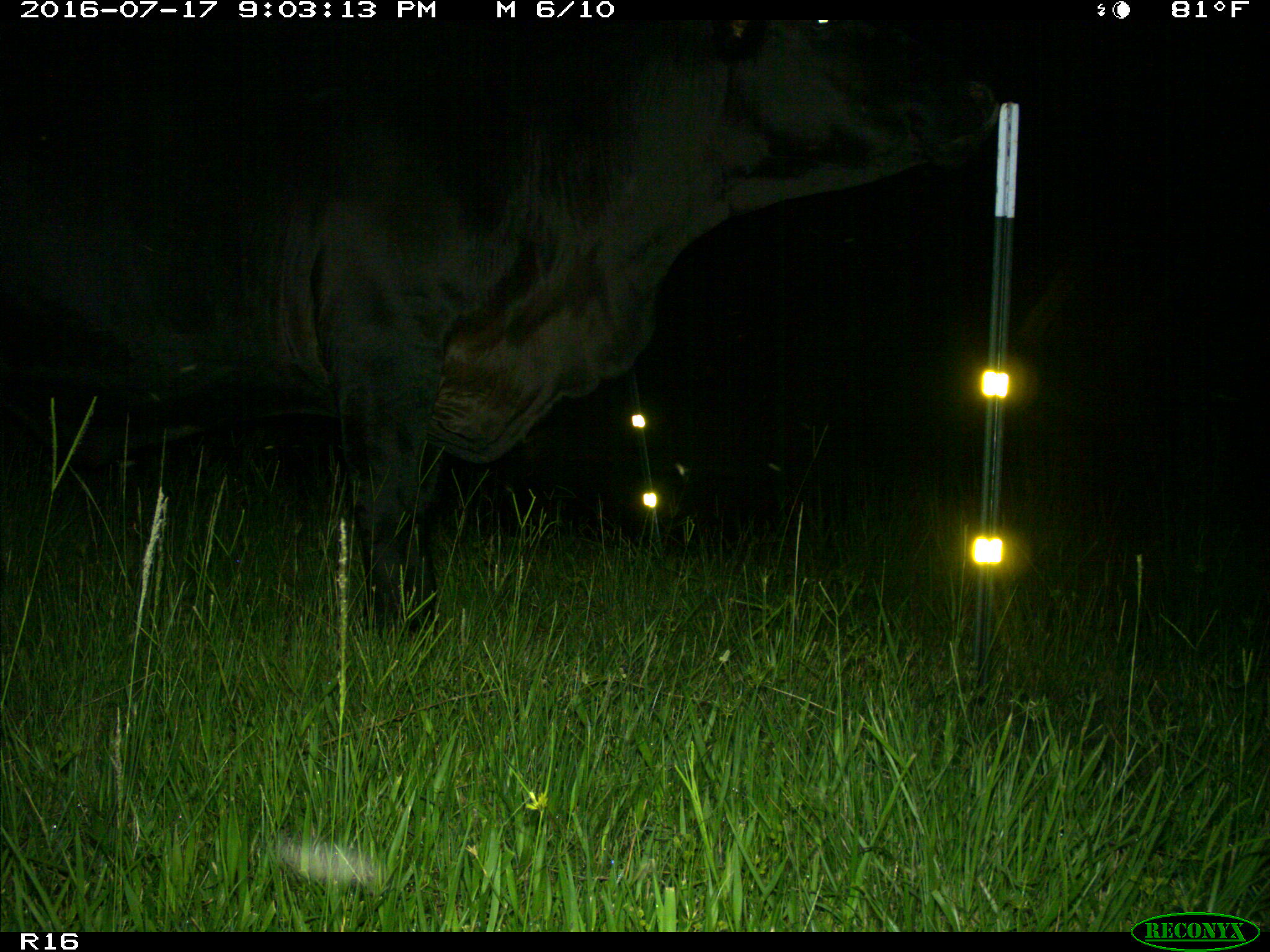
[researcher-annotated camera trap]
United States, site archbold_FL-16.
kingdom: Animalia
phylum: Chordata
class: Mammalia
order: Artiodactyla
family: Bovidae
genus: Bos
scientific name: Bos taurus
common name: domestic cow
Bos taurus (domestic cow).